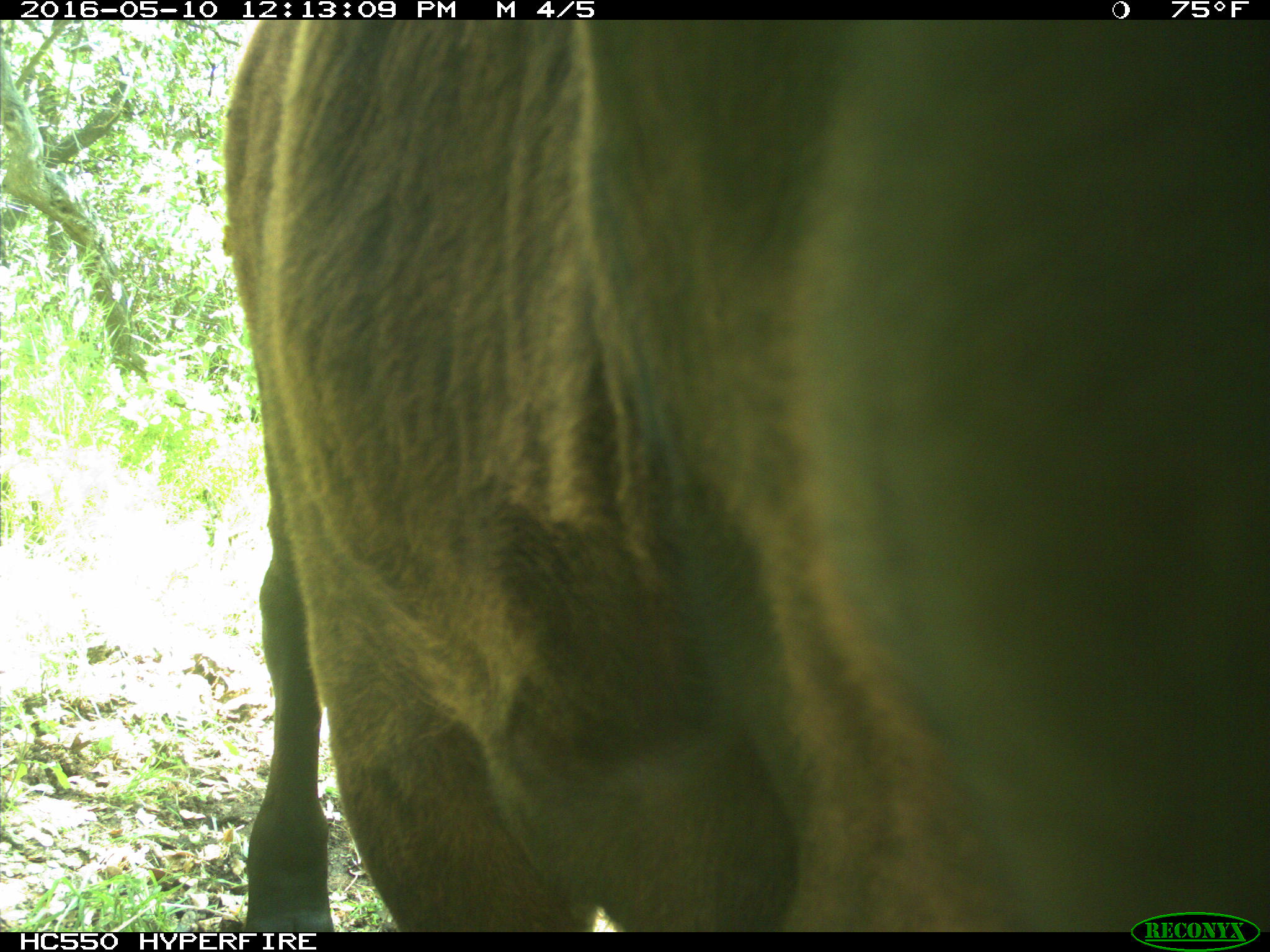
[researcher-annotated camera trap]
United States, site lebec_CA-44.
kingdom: Animalia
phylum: Chordata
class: Mammalia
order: Artiodactyla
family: Bovidae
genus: Bos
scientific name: Bos taurus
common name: domestic cow